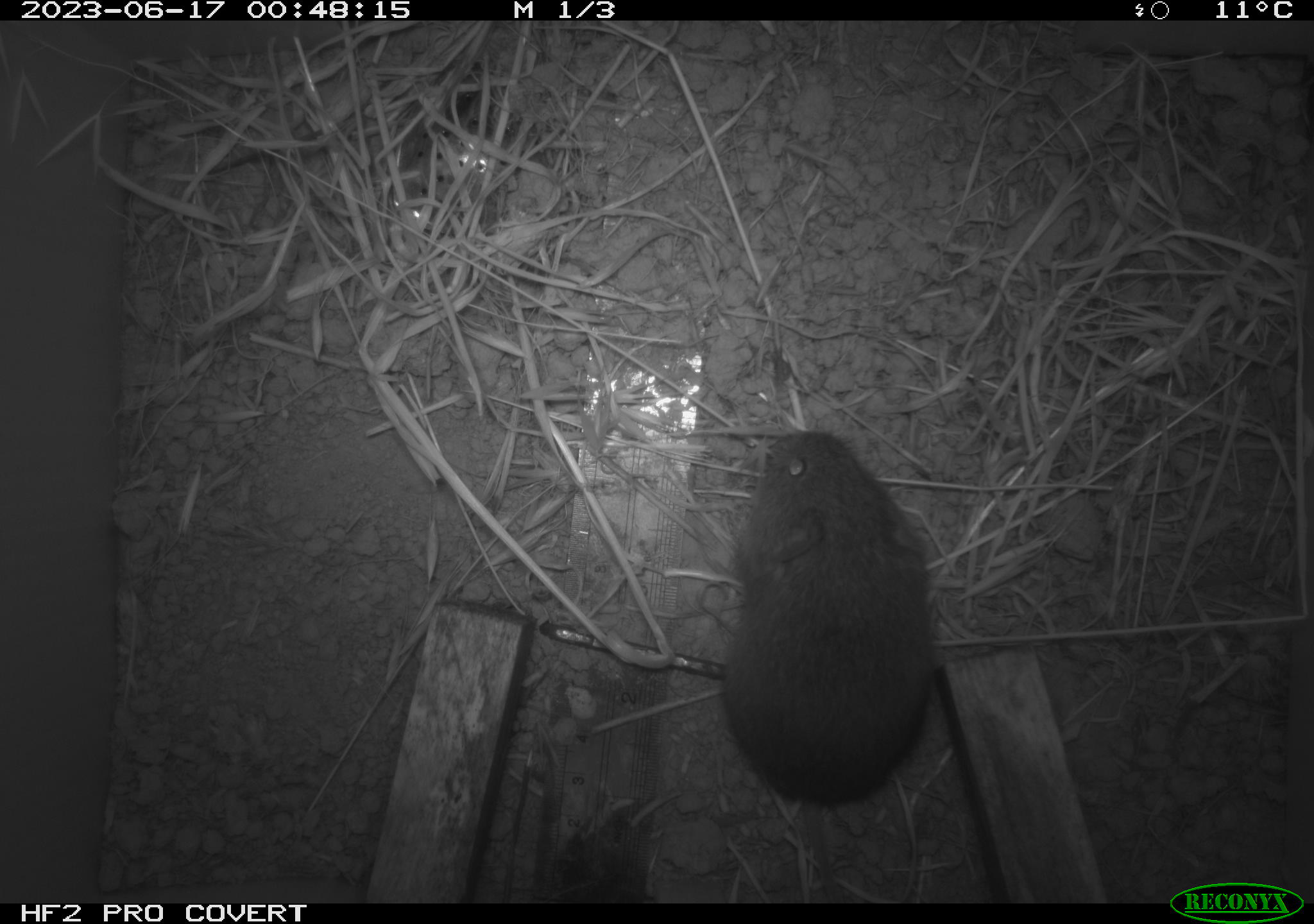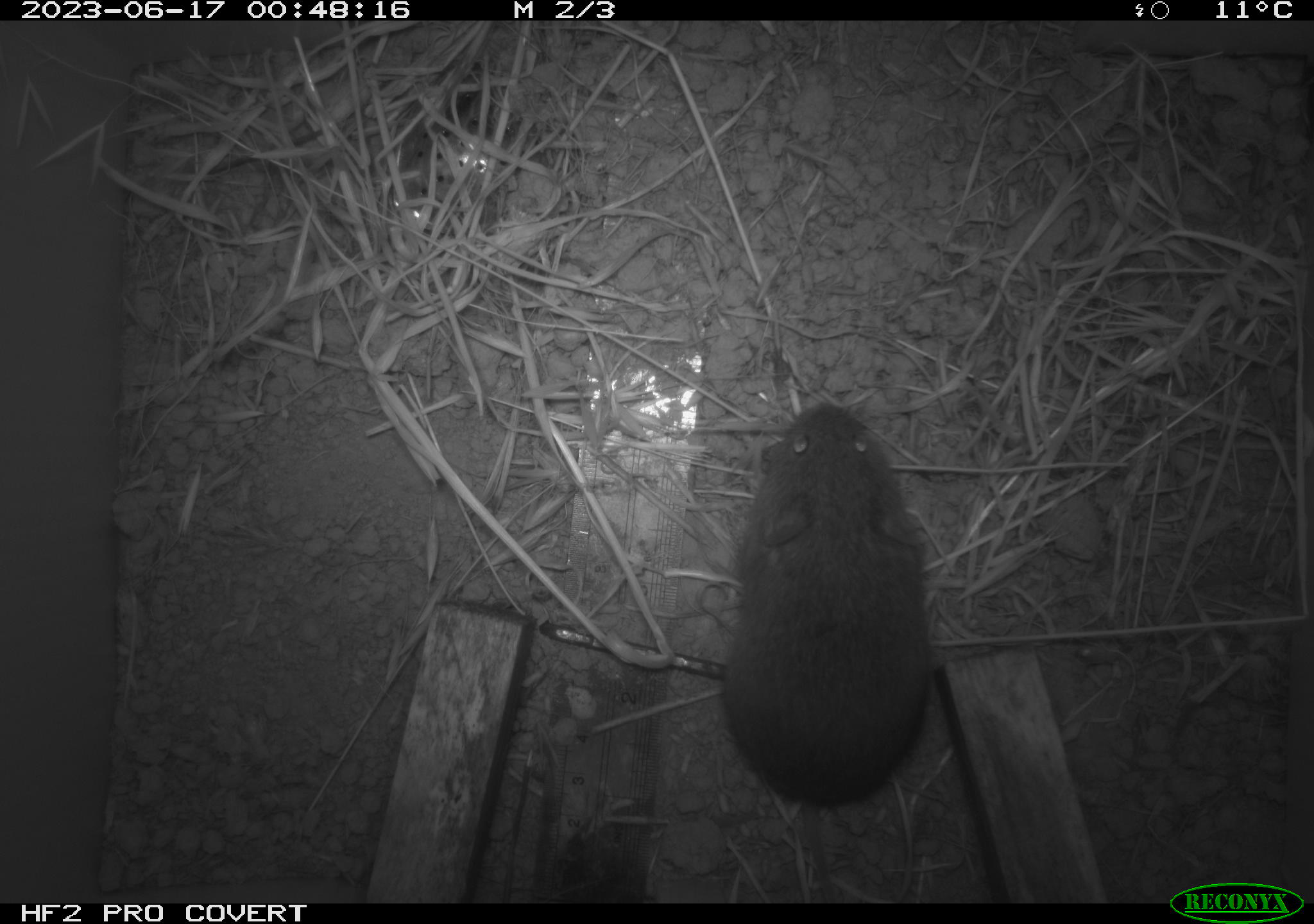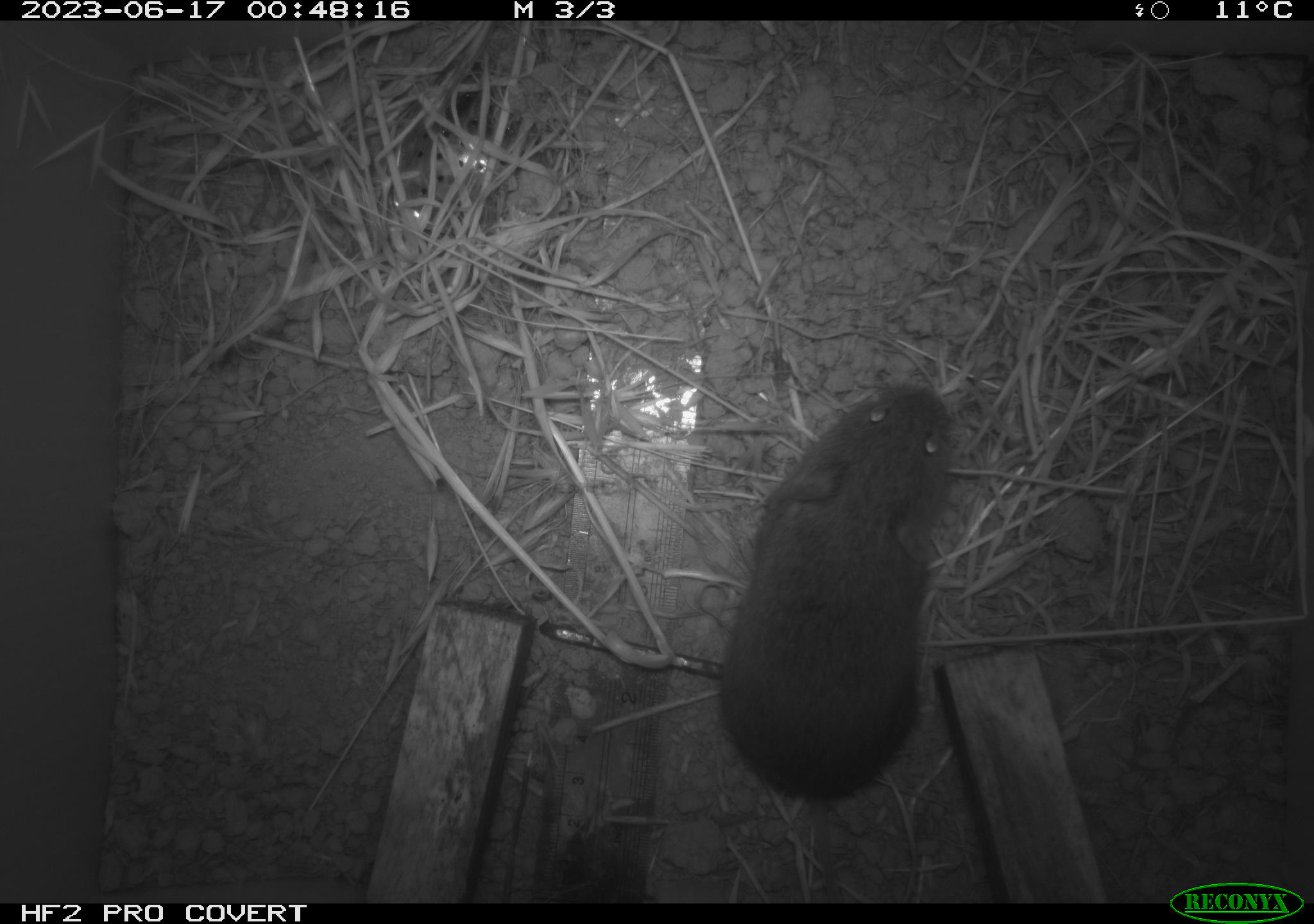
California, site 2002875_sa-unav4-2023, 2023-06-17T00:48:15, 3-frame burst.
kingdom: Animalia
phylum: Chordata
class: Mammalia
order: Rodentia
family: Cricetidae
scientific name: Arvicolinae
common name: voles, lemmings, and muskrats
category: arvicolinae subfamily